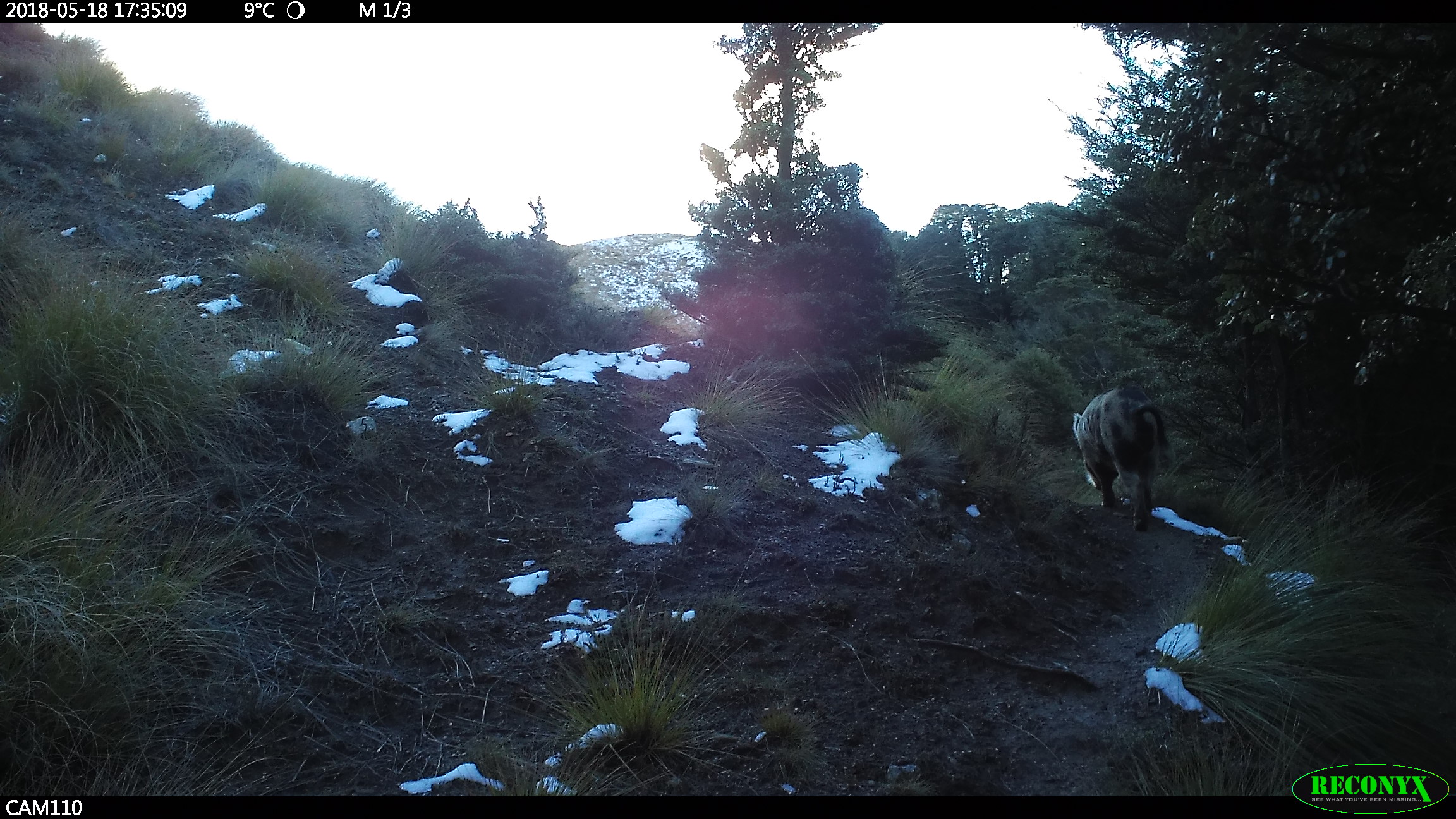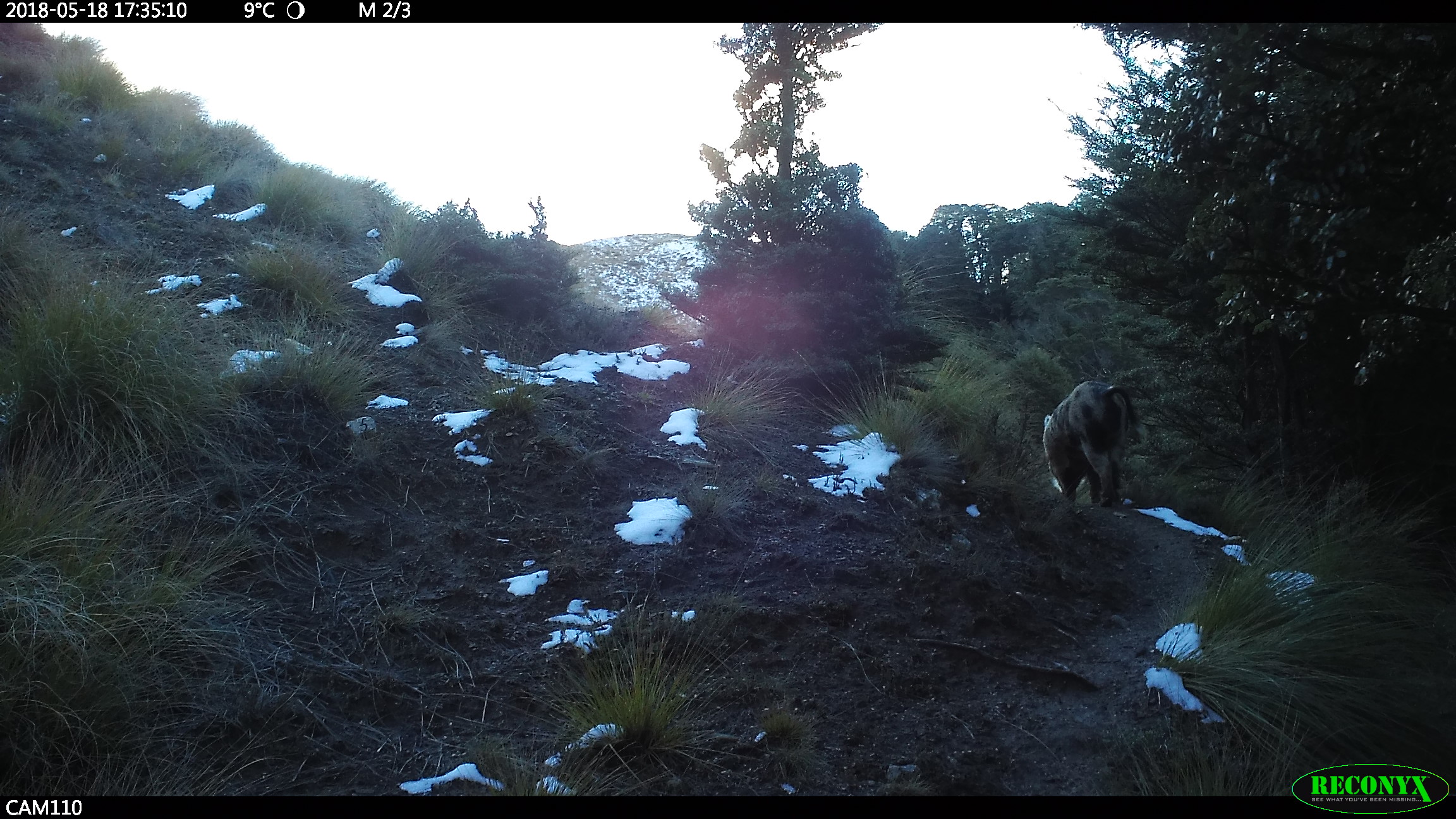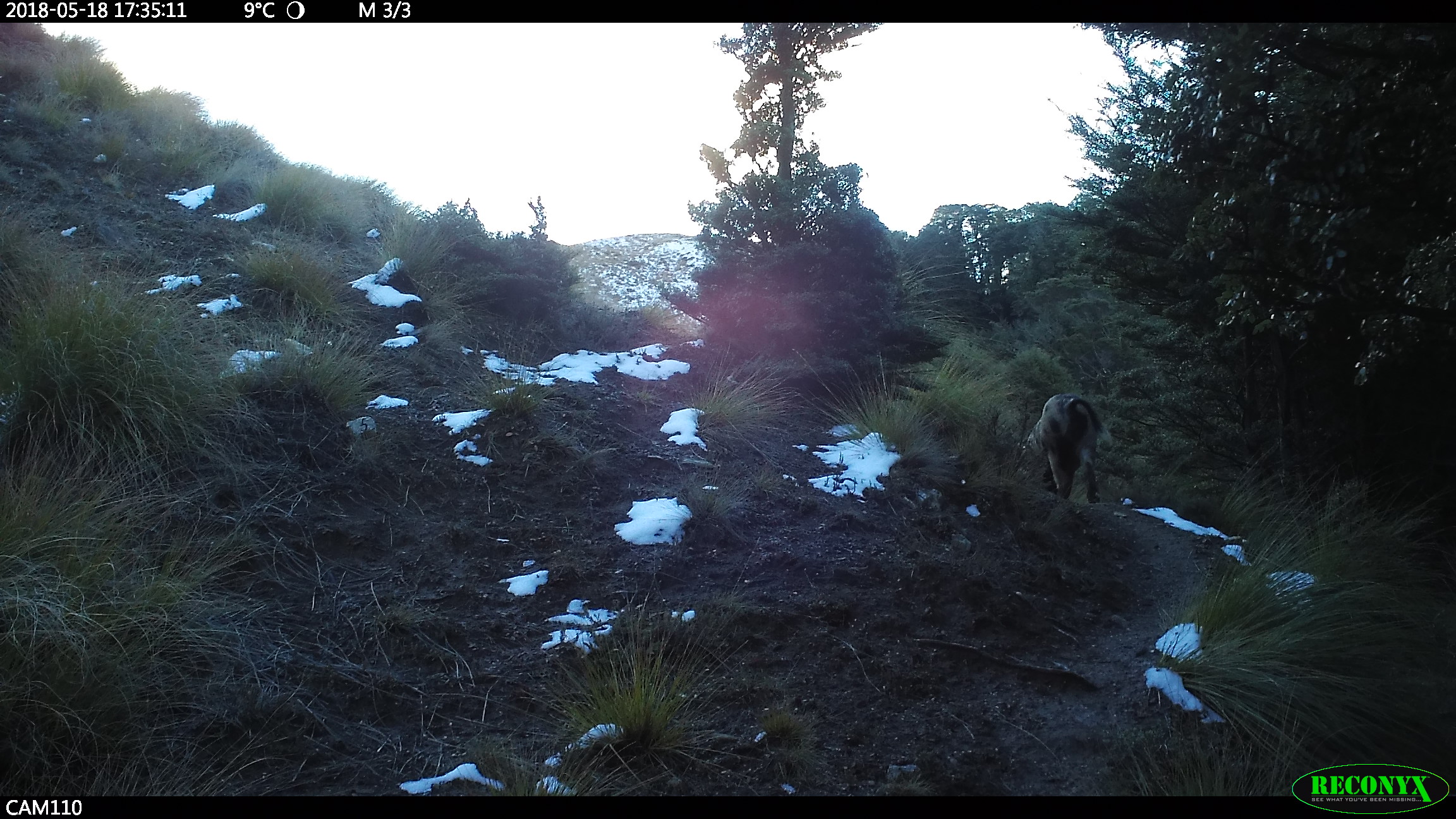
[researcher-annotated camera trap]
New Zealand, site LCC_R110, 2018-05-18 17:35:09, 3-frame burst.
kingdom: Animalia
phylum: Chordata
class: Mammalia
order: Artiodactyla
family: Suidae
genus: Sus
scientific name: Sus scrofa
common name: pig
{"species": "pig (Sus scrofa)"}